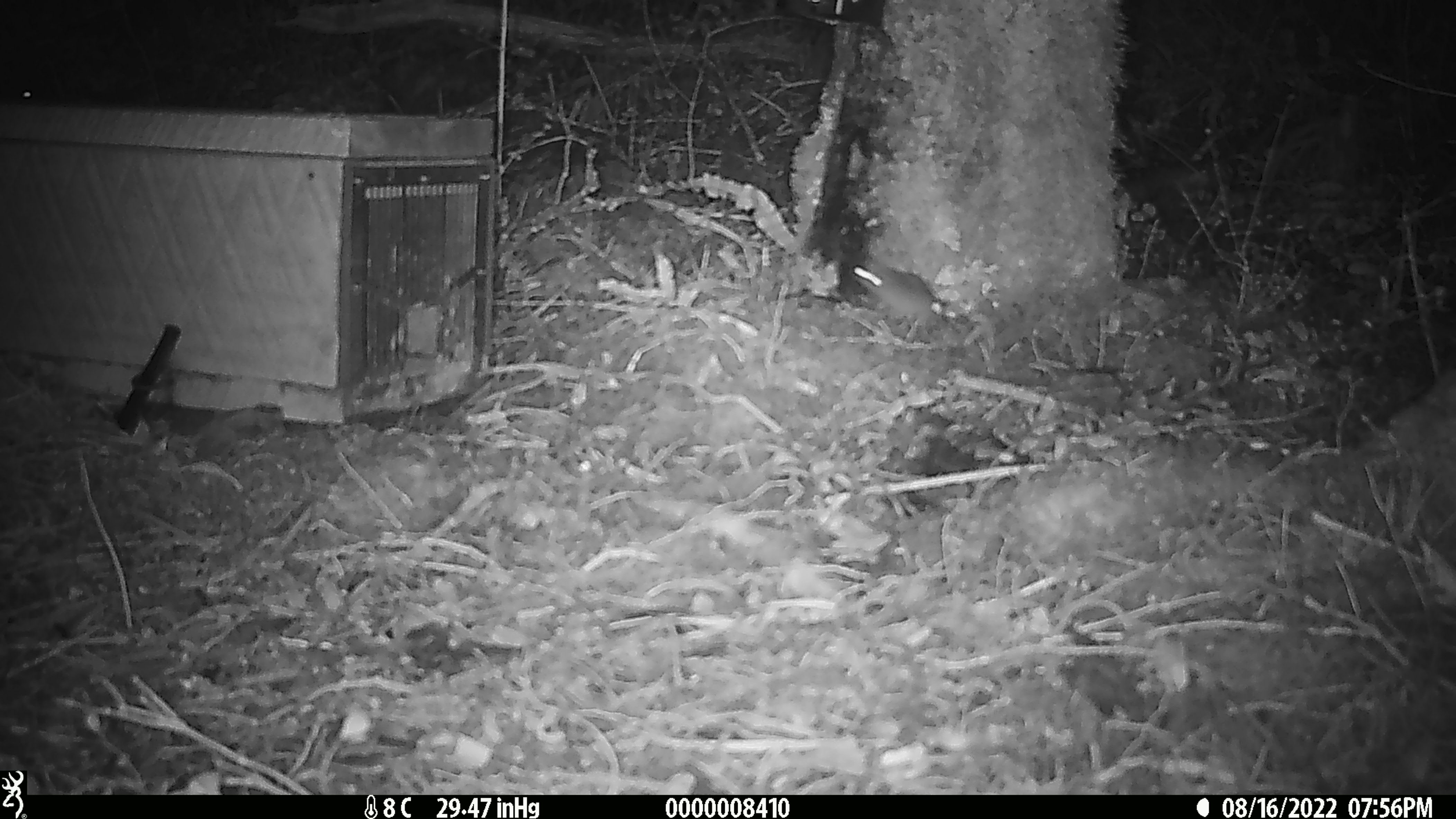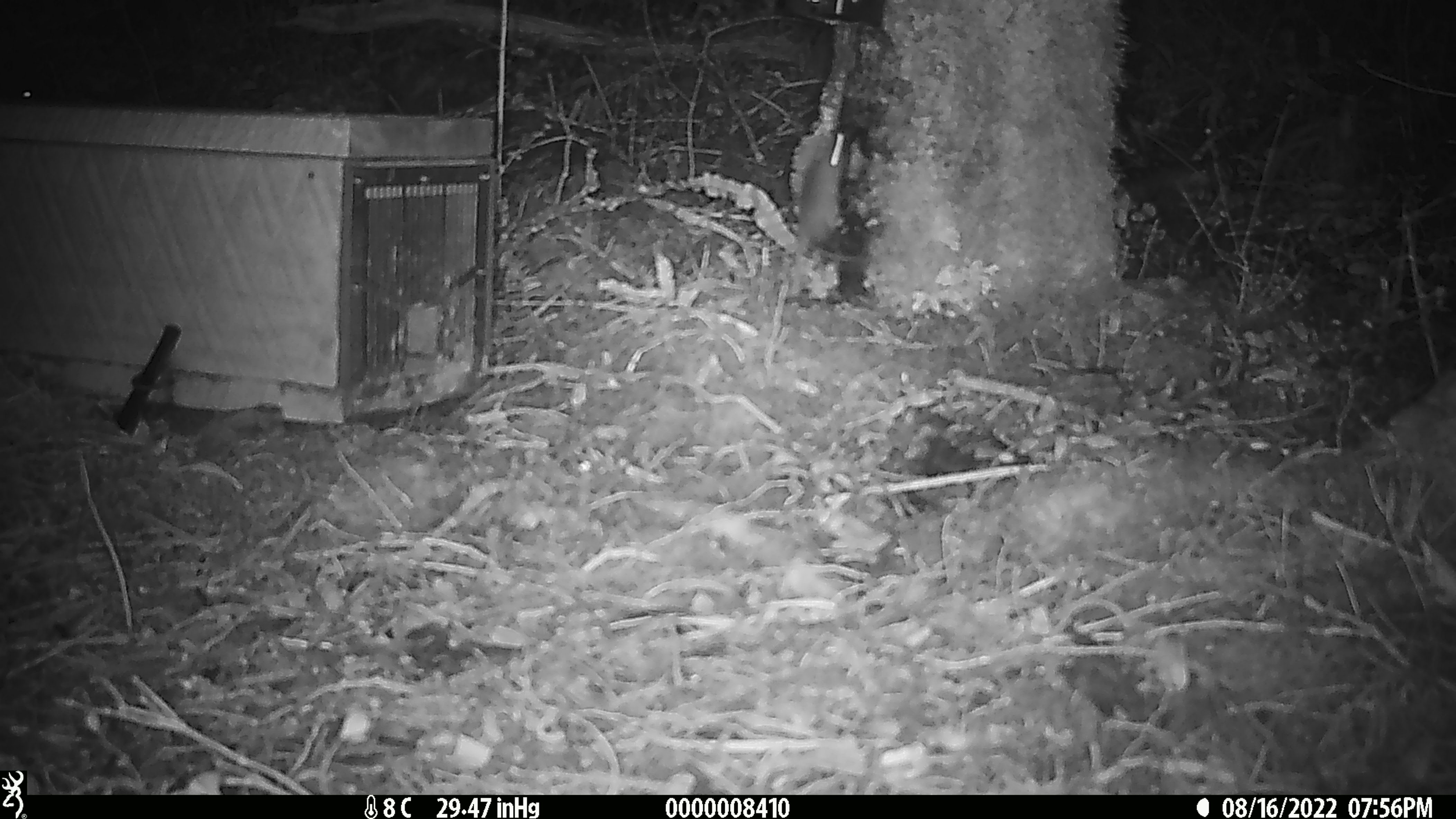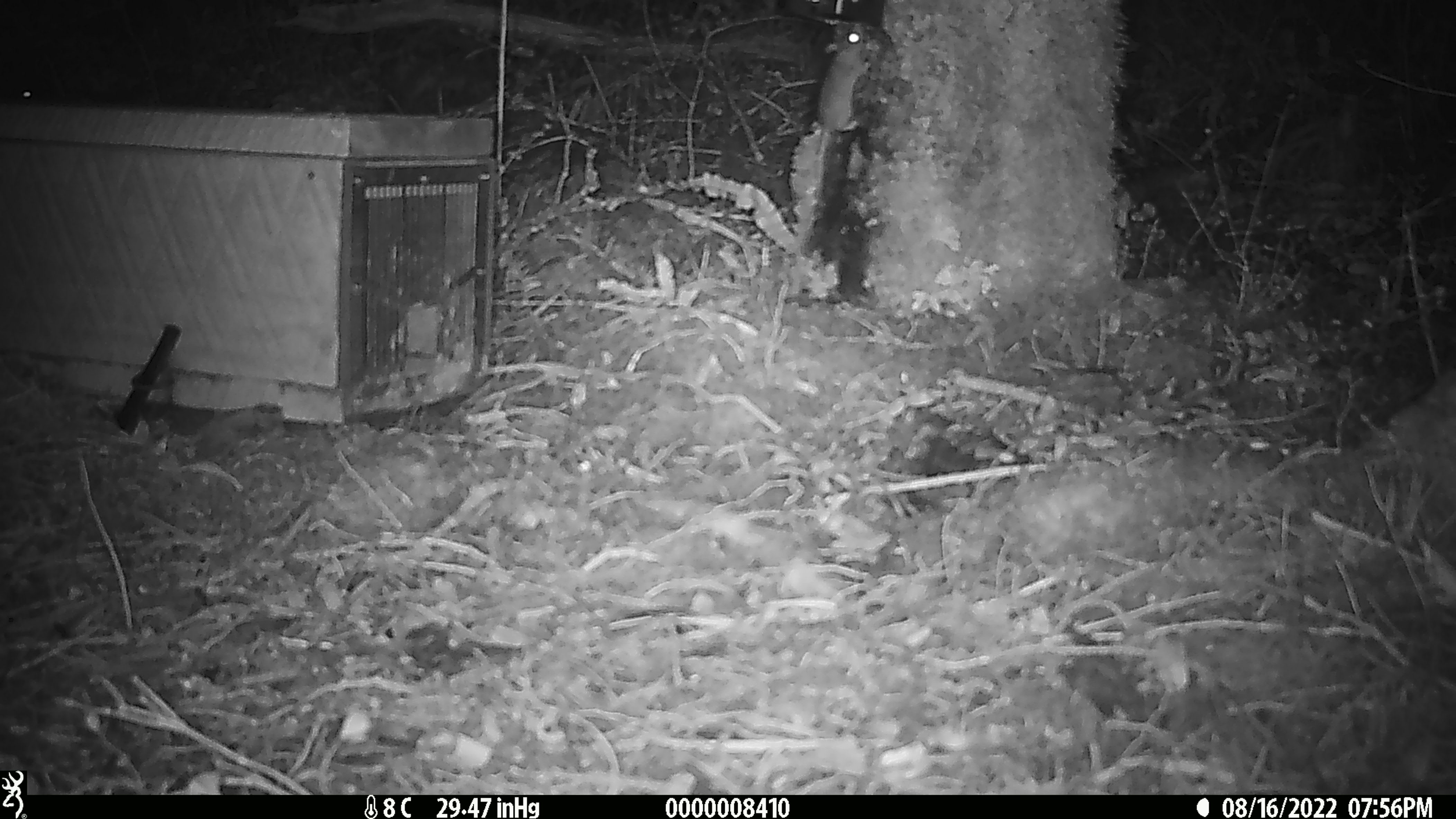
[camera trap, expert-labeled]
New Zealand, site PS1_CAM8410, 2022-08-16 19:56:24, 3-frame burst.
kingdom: Animalia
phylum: Chordata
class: Mammalia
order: Rodentia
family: Muridae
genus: Mus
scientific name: Mus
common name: mouse